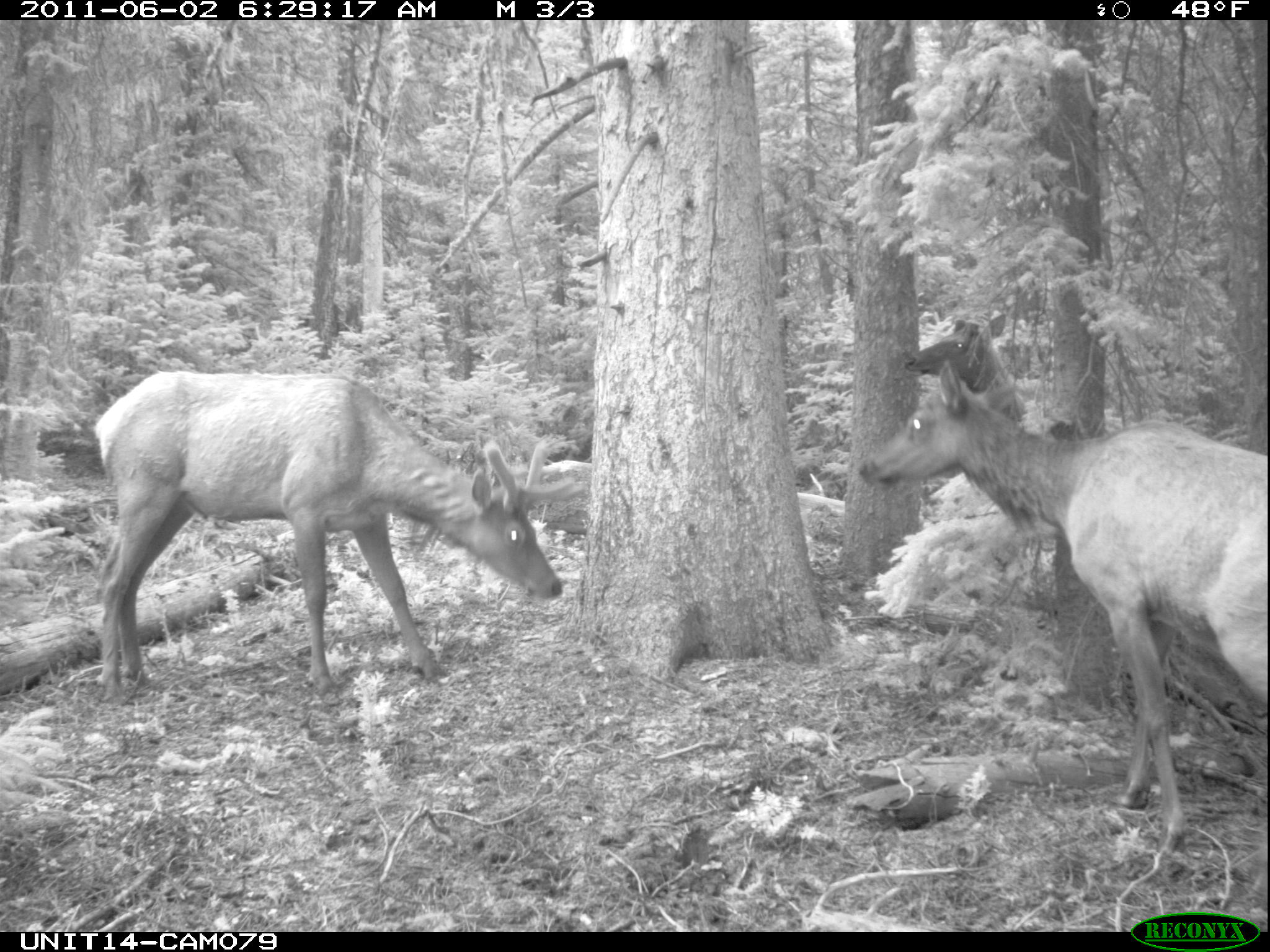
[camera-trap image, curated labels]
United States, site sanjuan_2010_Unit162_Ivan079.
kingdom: Animalia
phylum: Chordata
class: Mammalia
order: Artiodactyla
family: Cervidae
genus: Cervus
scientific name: Cervus elaphus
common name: red deer